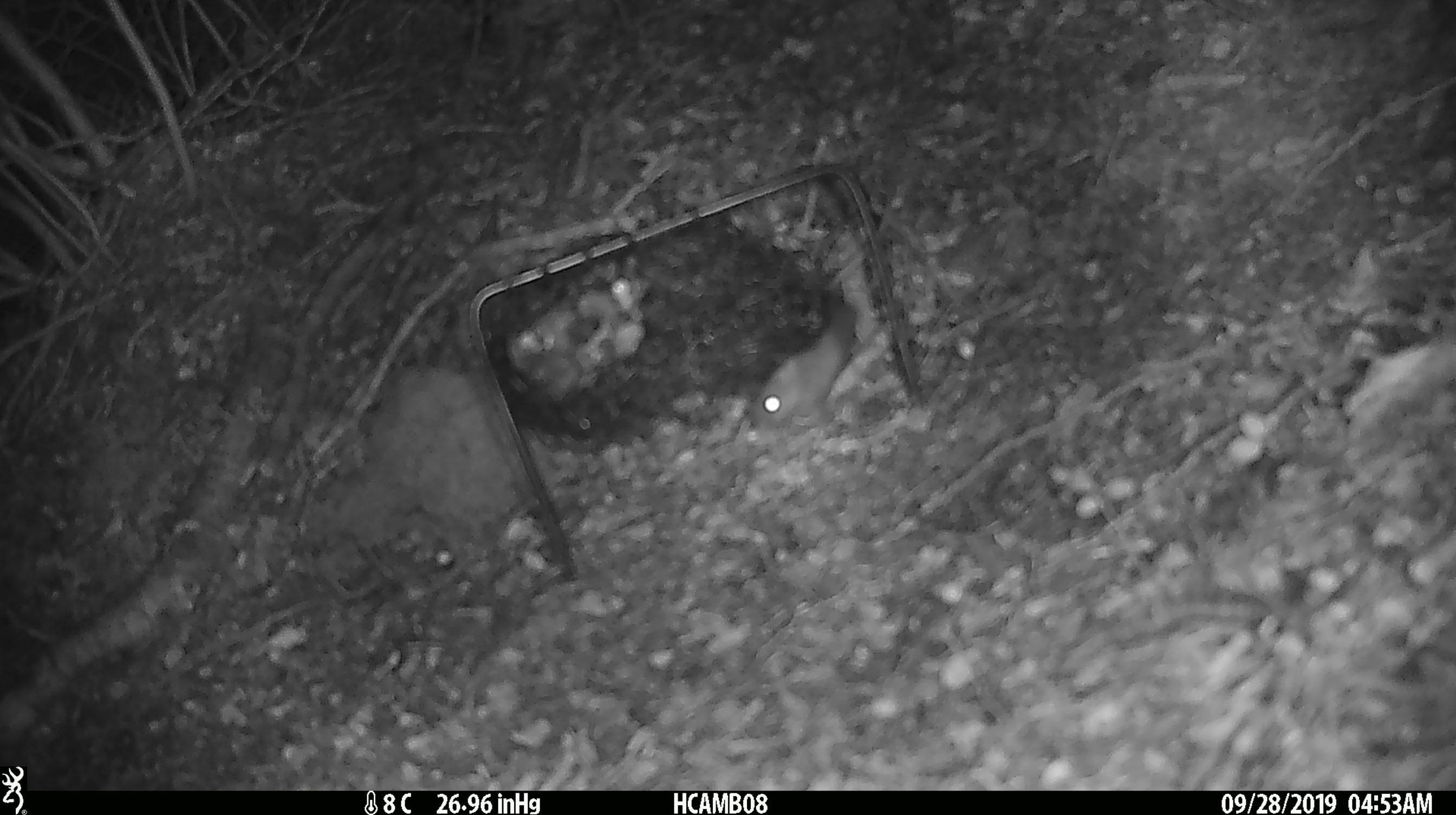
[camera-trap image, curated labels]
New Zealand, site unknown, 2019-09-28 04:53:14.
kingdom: Animalia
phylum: Chordata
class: Mammalia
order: Rodentia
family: Muridae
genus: Mus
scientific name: Mus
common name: mouse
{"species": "mouse (Mus)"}